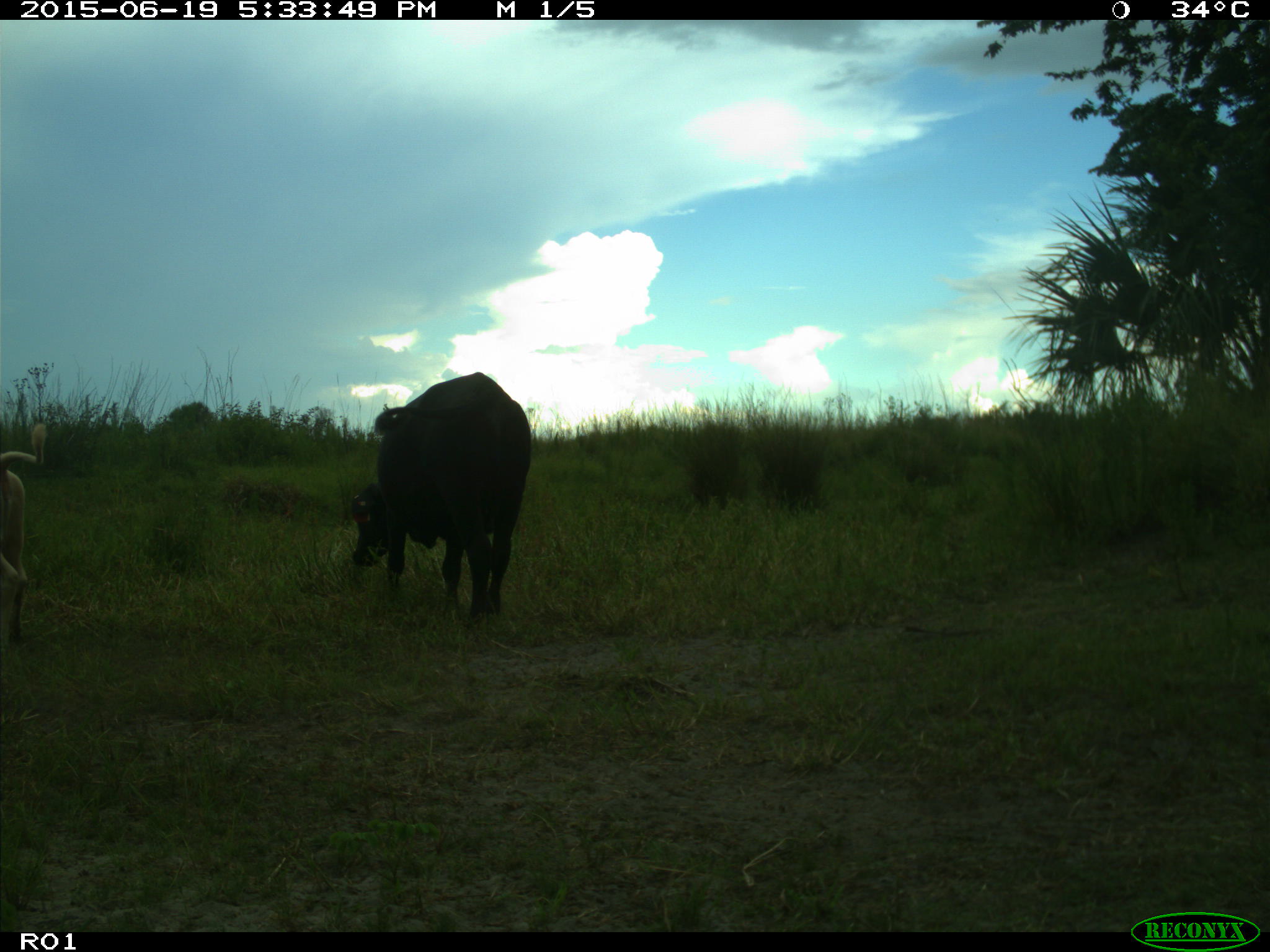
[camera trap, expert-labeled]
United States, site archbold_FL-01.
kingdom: Animalia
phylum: Chordata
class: Mammalia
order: Artiodactyla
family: Bovidae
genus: Bos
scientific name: Bos taurus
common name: domestic cow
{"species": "Bos taurus (domestic cow)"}